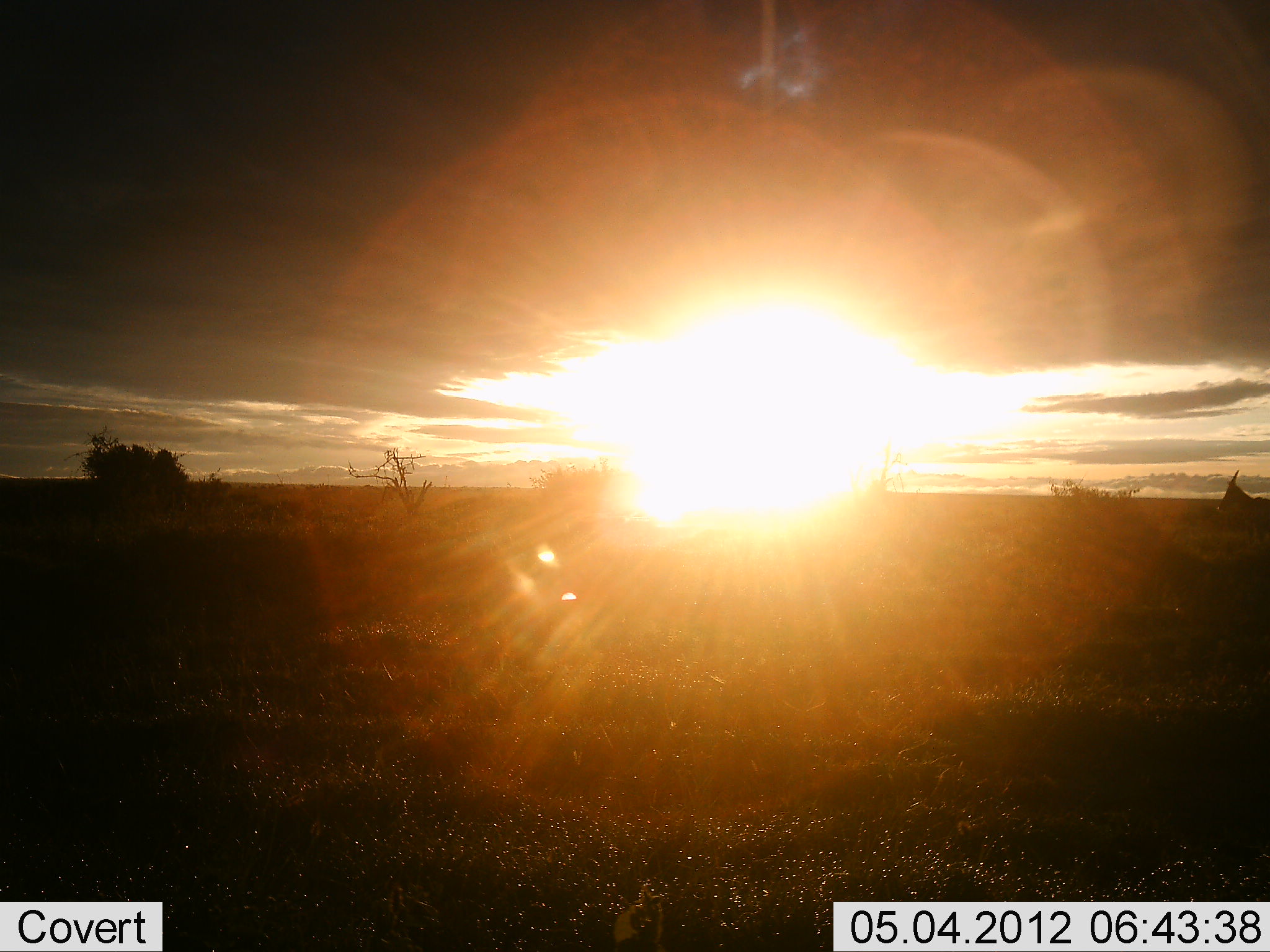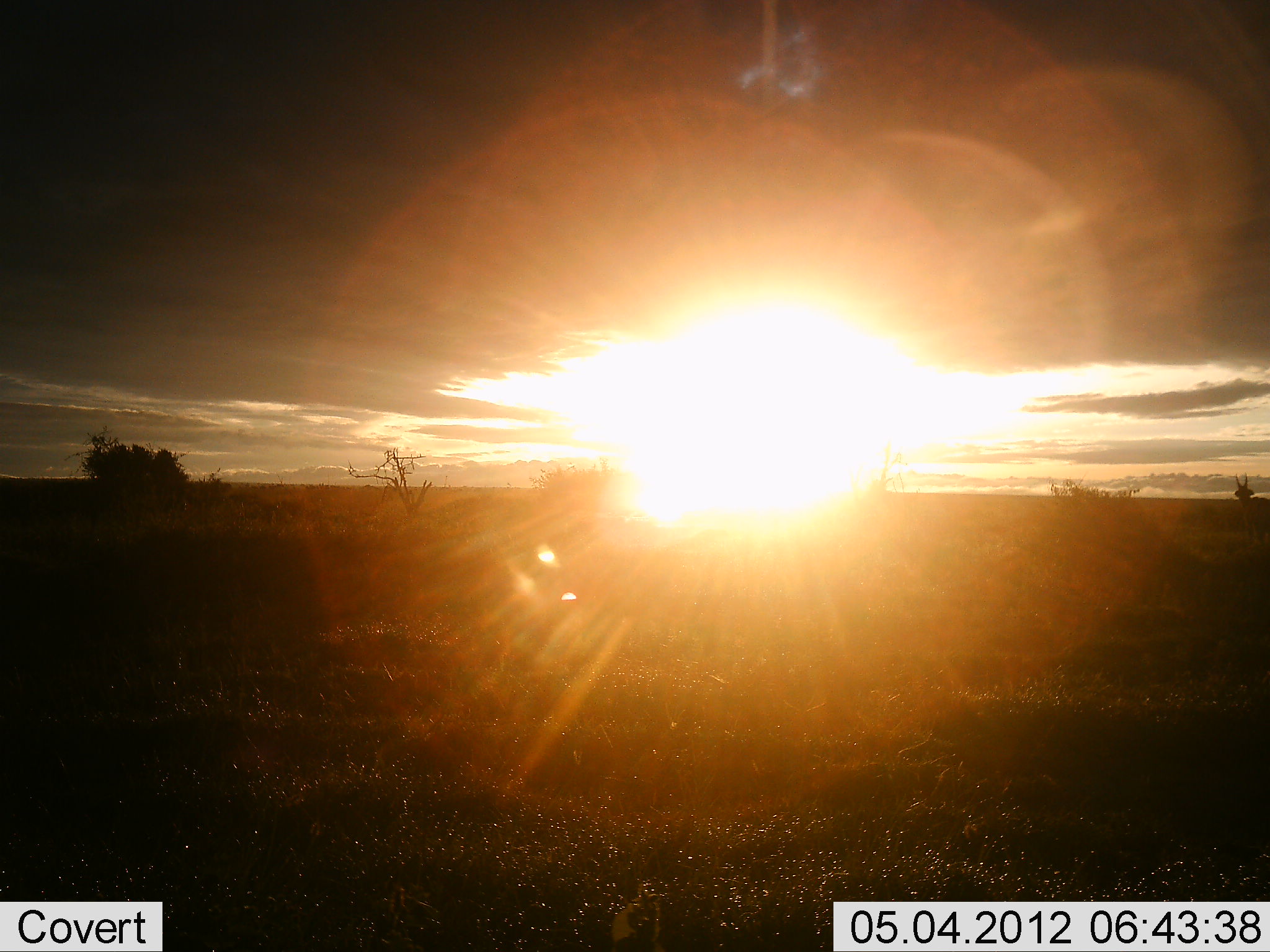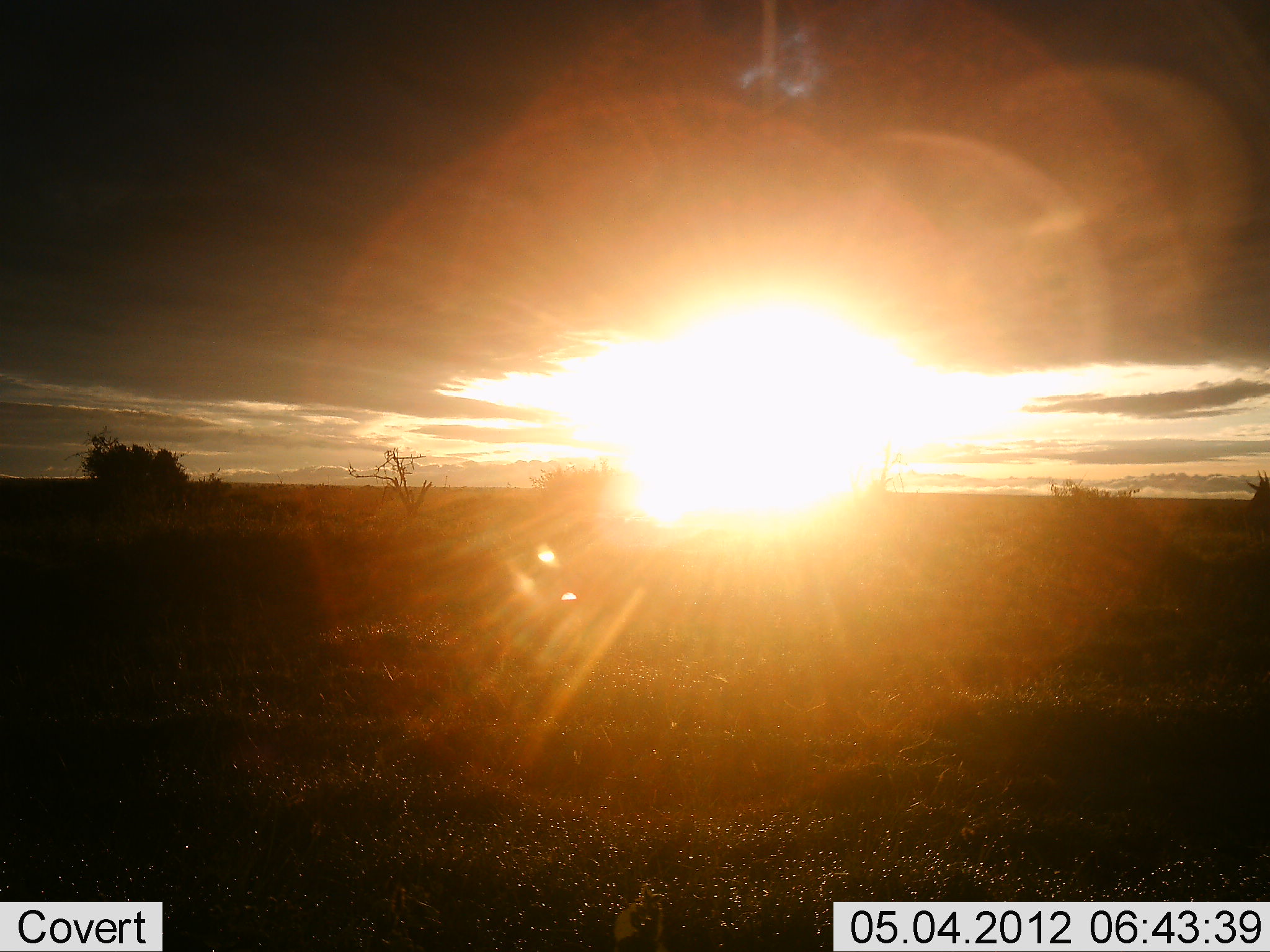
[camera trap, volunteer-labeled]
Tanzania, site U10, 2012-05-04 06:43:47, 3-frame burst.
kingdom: Animalia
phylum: Chordata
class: Mammalia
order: Artiodactyla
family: Bovidae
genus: Eudorcas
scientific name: Eudorcas thomsonii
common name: thomson's gazelle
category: gazellethomsons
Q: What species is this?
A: Gazellethomsons (thomson's gazelle) (Eudorcas thomsonii).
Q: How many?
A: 1.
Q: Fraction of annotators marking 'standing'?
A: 67%.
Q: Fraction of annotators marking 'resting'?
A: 0%.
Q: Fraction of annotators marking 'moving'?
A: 50%.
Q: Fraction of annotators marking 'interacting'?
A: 0%.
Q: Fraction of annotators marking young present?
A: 0%.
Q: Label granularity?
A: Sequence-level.